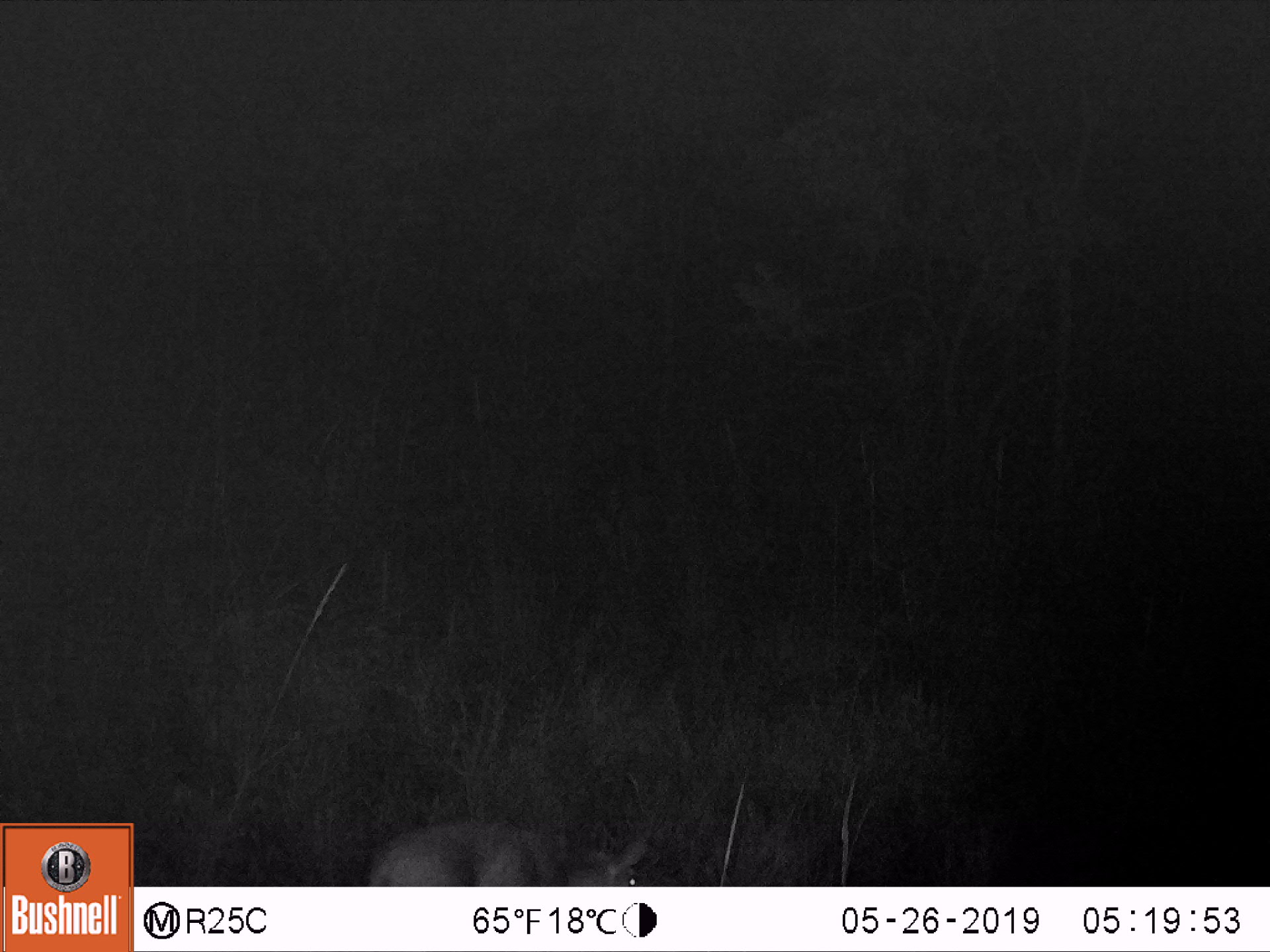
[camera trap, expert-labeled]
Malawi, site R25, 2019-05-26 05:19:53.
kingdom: Animalia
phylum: Chordata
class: Mammalia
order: Artiodactyla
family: Bovidae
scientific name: Antilopinae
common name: small antelope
Small antelope (Antilopinae), count 1.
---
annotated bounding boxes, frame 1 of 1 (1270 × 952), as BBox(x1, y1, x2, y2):
small antelope: BBox(336, 782, 666, 885)